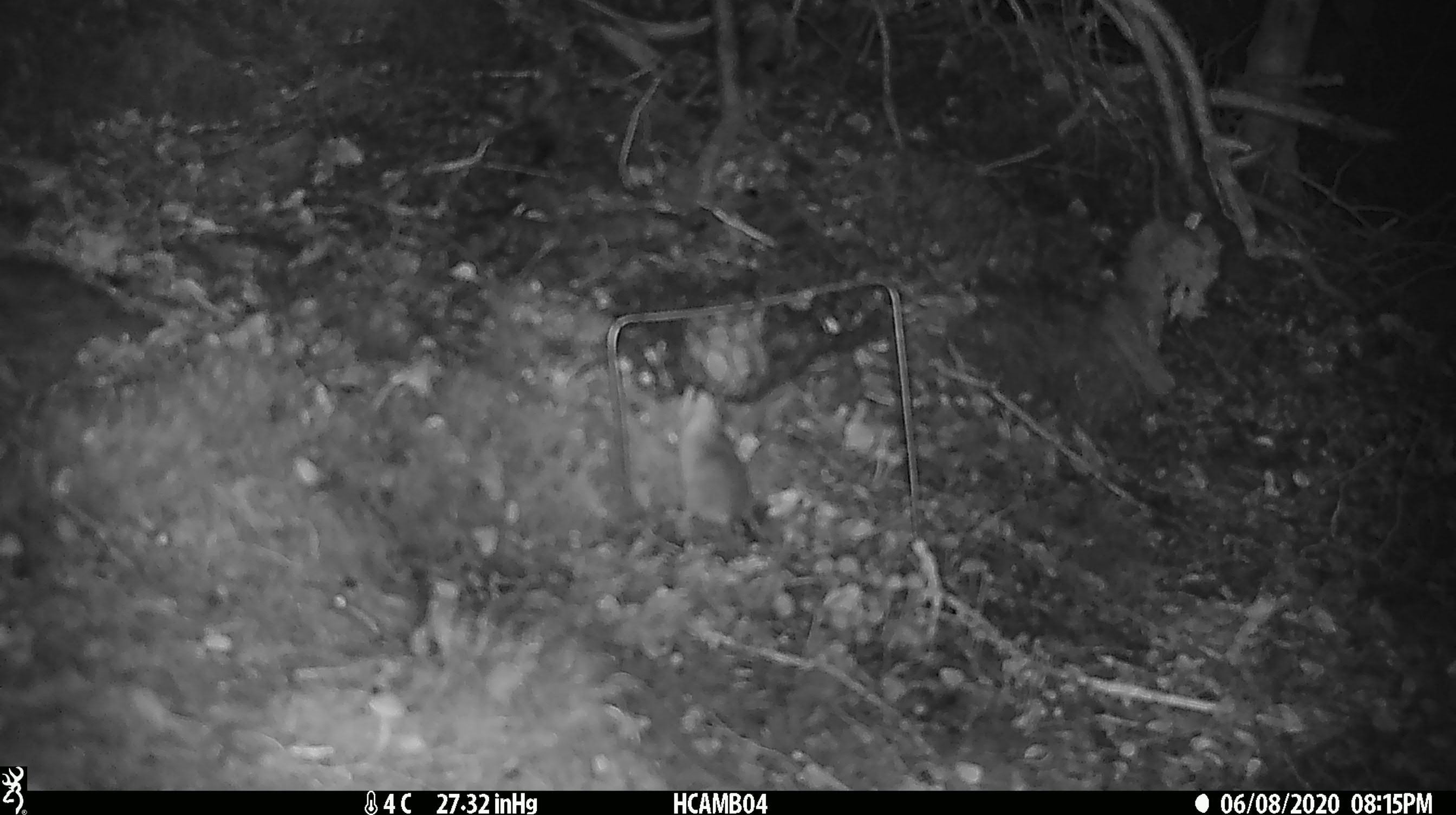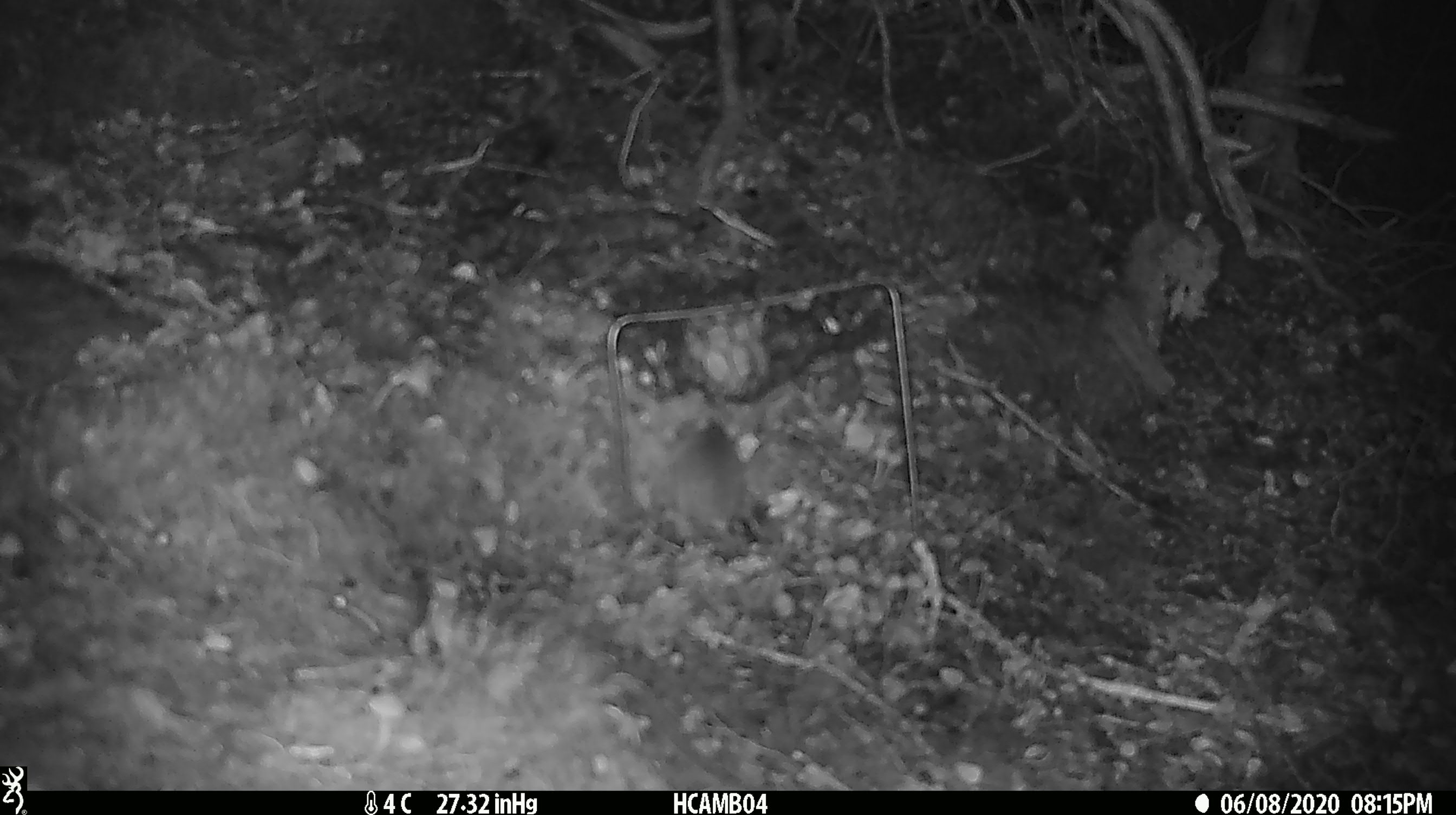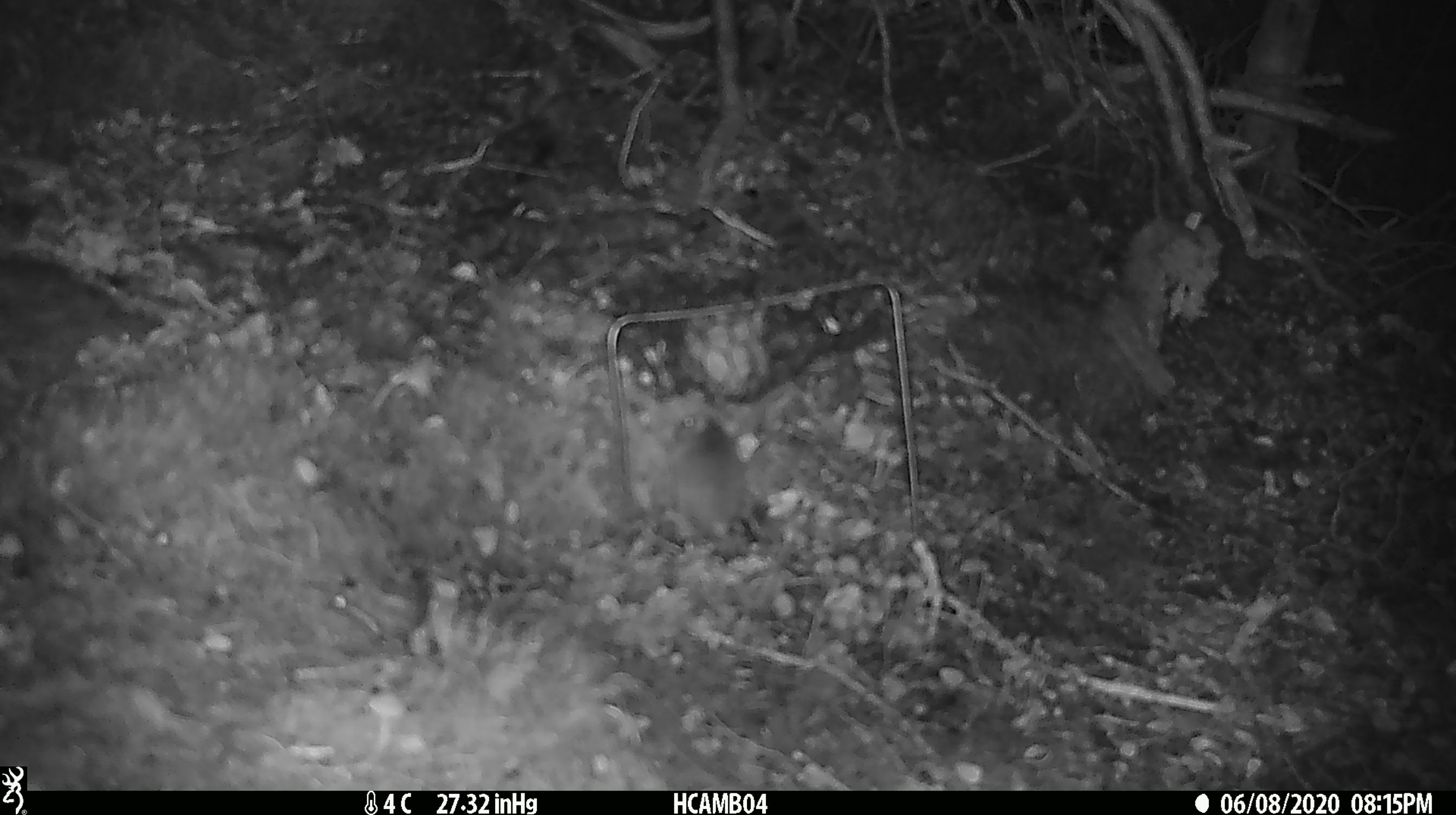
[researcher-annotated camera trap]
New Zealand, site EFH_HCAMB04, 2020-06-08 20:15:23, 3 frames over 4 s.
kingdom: Animalia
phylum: Chordata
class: Mammalia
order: Rodentia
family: Muridae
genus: Mus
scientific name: Mus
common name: mouse